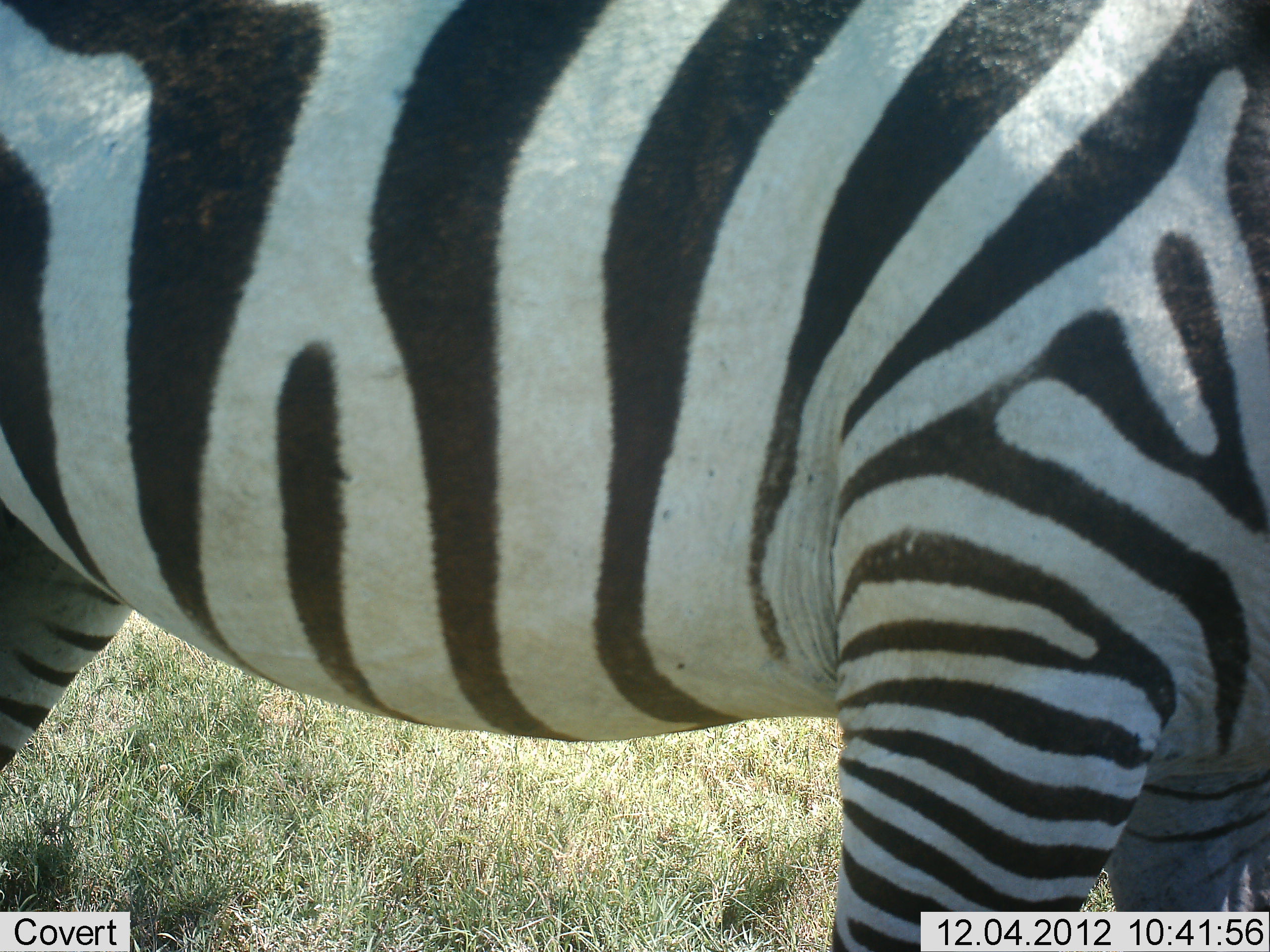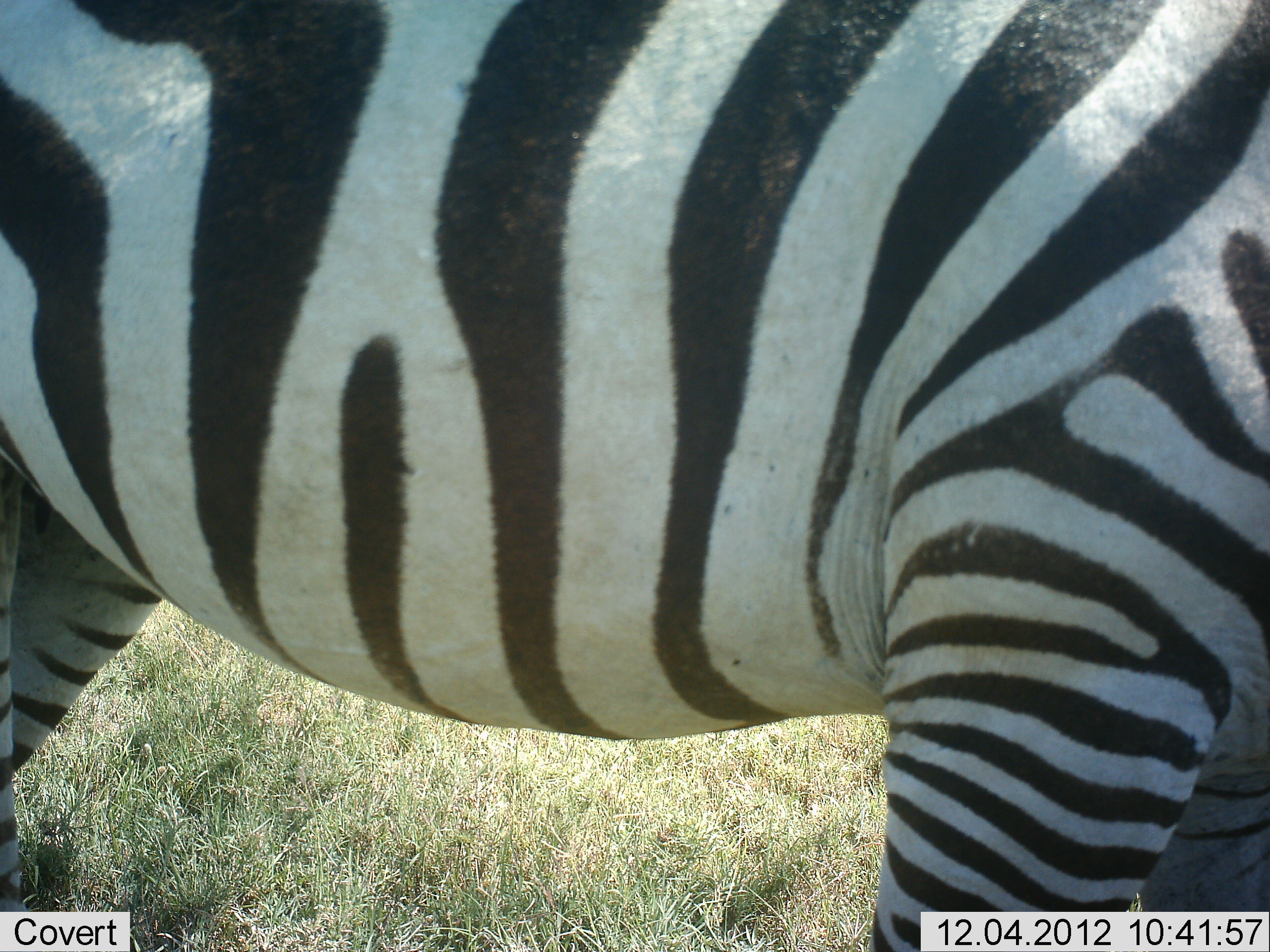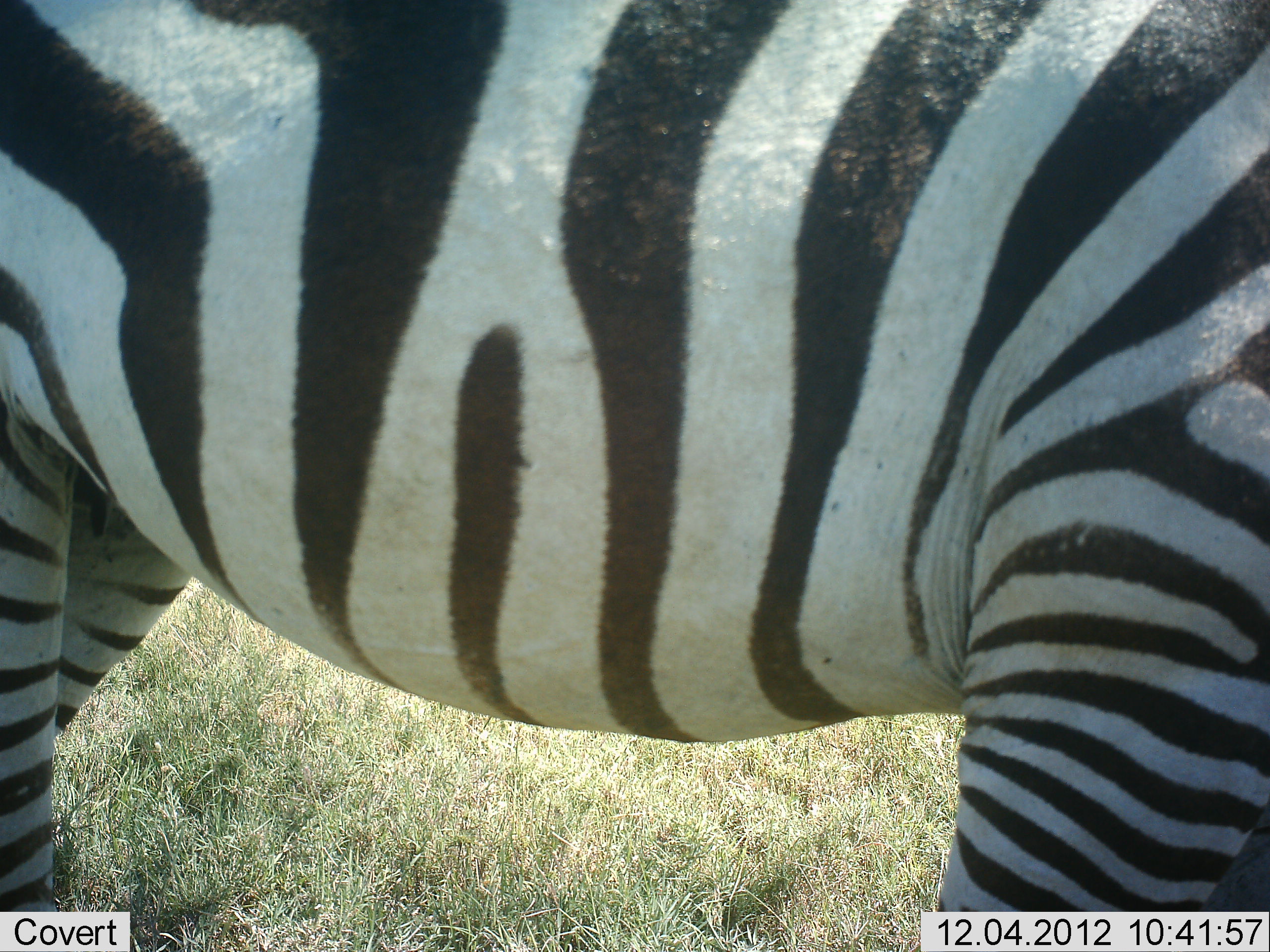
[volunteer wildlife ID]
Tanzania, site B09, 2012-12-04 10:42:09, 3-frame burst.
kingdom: Animalia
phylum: Chordata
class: Mammalia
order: Perissodactyla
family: Equidae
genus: Equus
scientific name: Equus quagga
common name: plains zebra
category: zebra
Zebra (plains zebra) (Equus quagga), count 1. Behavior (volunteer vote fractions): standing 80%, resting 0%, moving 20%, interacting 0%. Young present (vote fraction): 0%. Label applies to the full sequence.